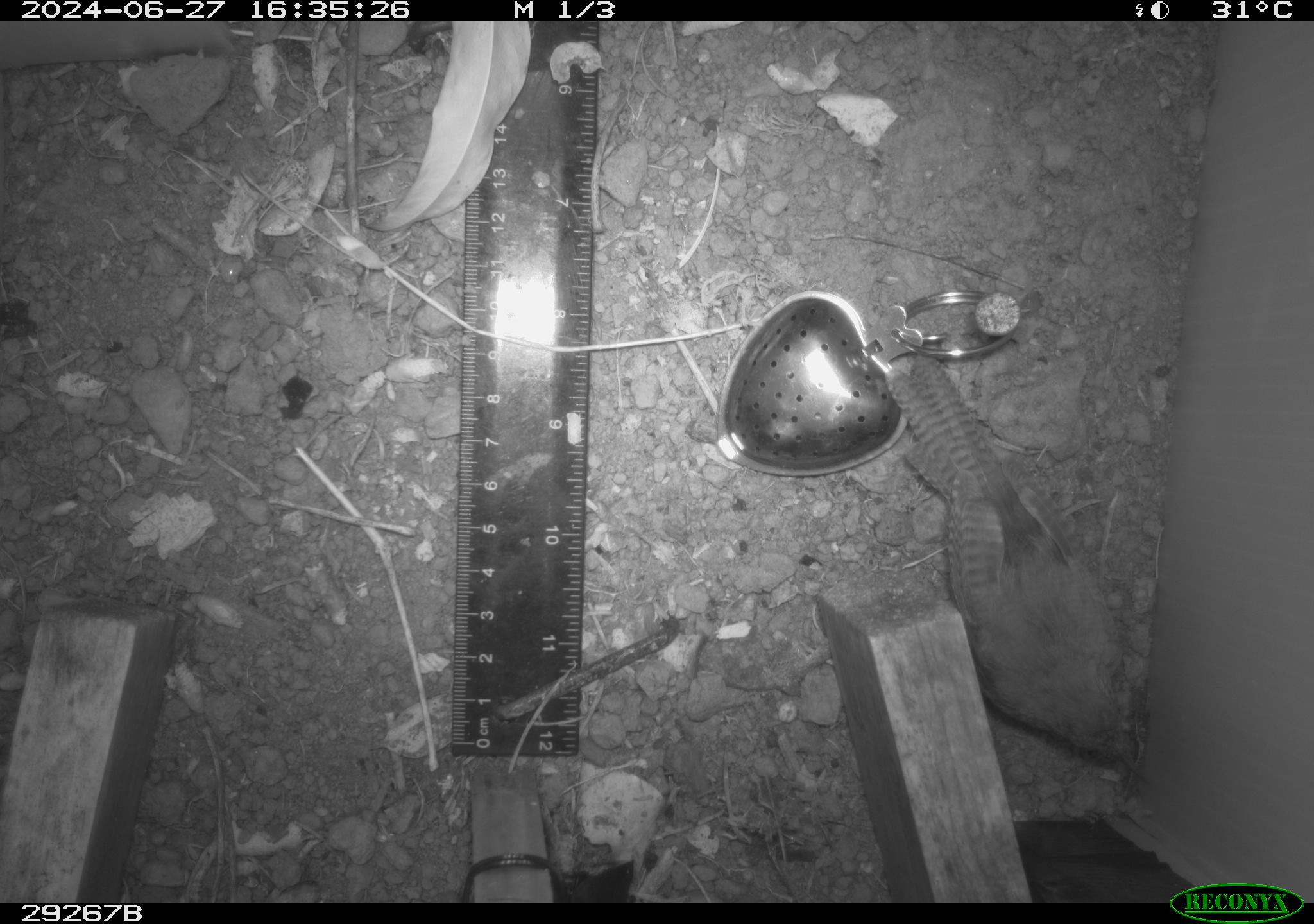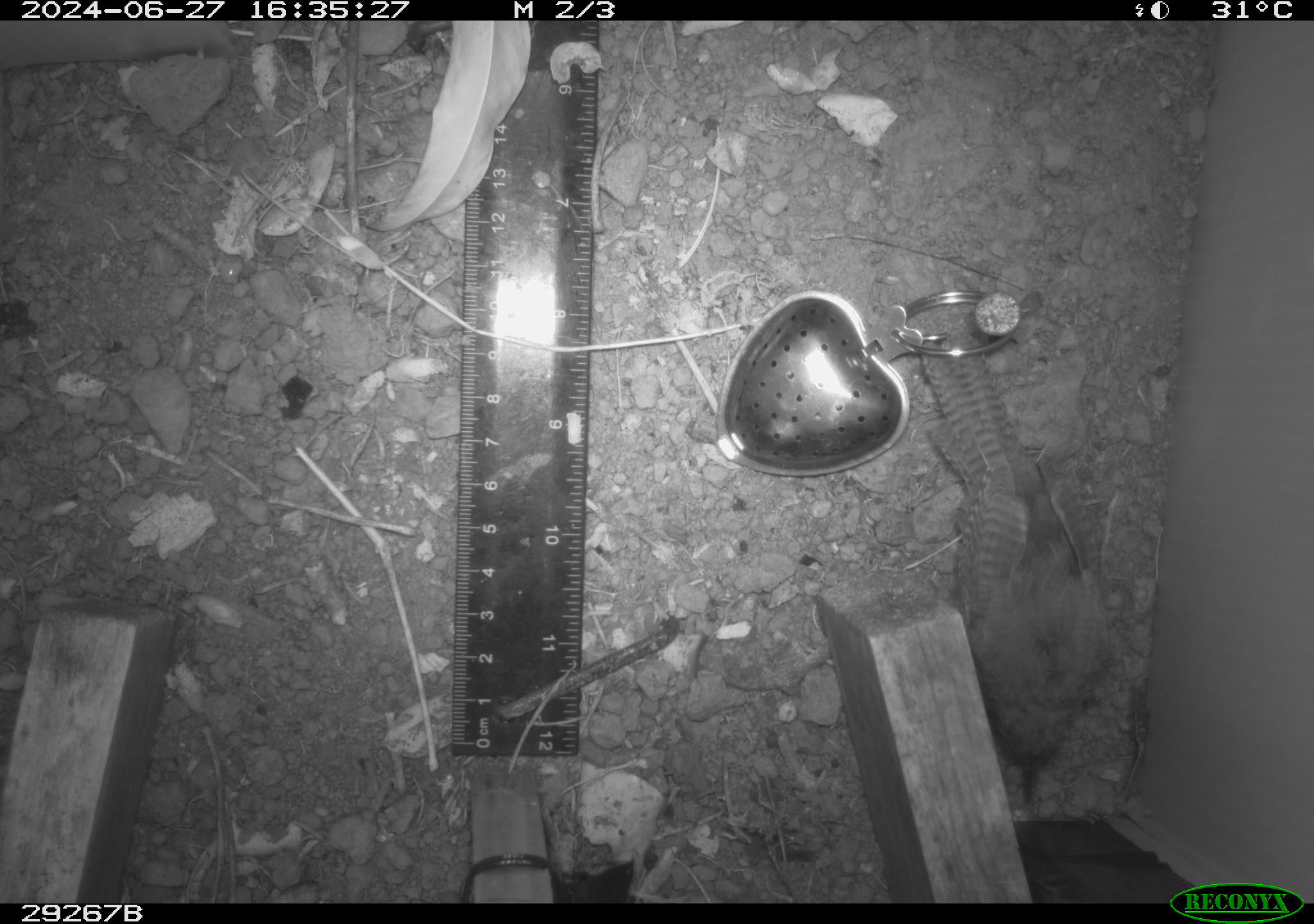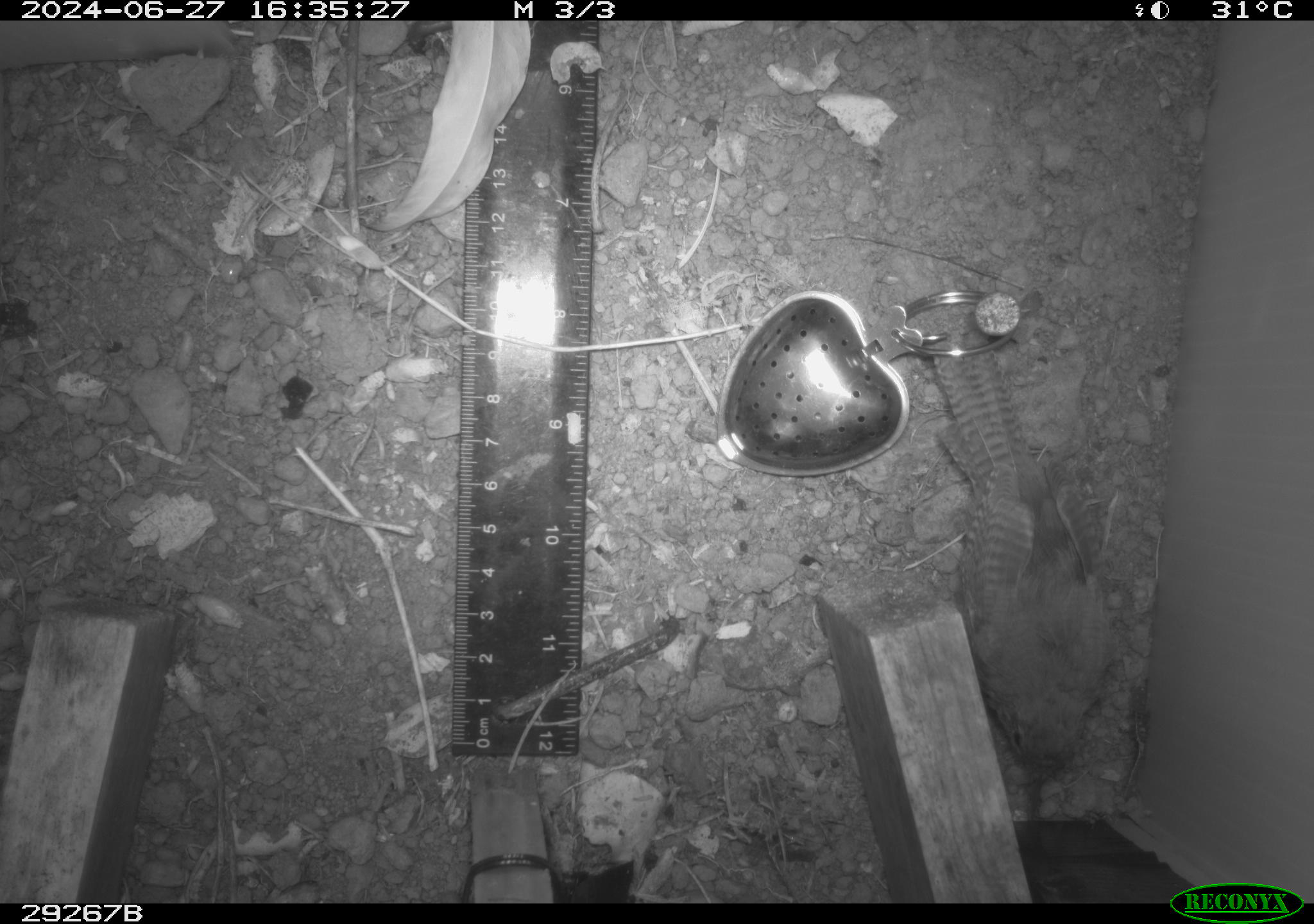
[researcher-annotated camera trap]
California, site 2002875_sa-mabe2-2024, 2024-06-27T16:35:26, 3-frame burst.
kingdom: Animalia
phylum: Chordata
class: Aves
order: Passeriformes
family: Troglodytidae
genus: Thryomanes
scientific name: Thryomanes bewickii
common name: bewick's wren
Bewick's wren (Thryomanes bewickii).